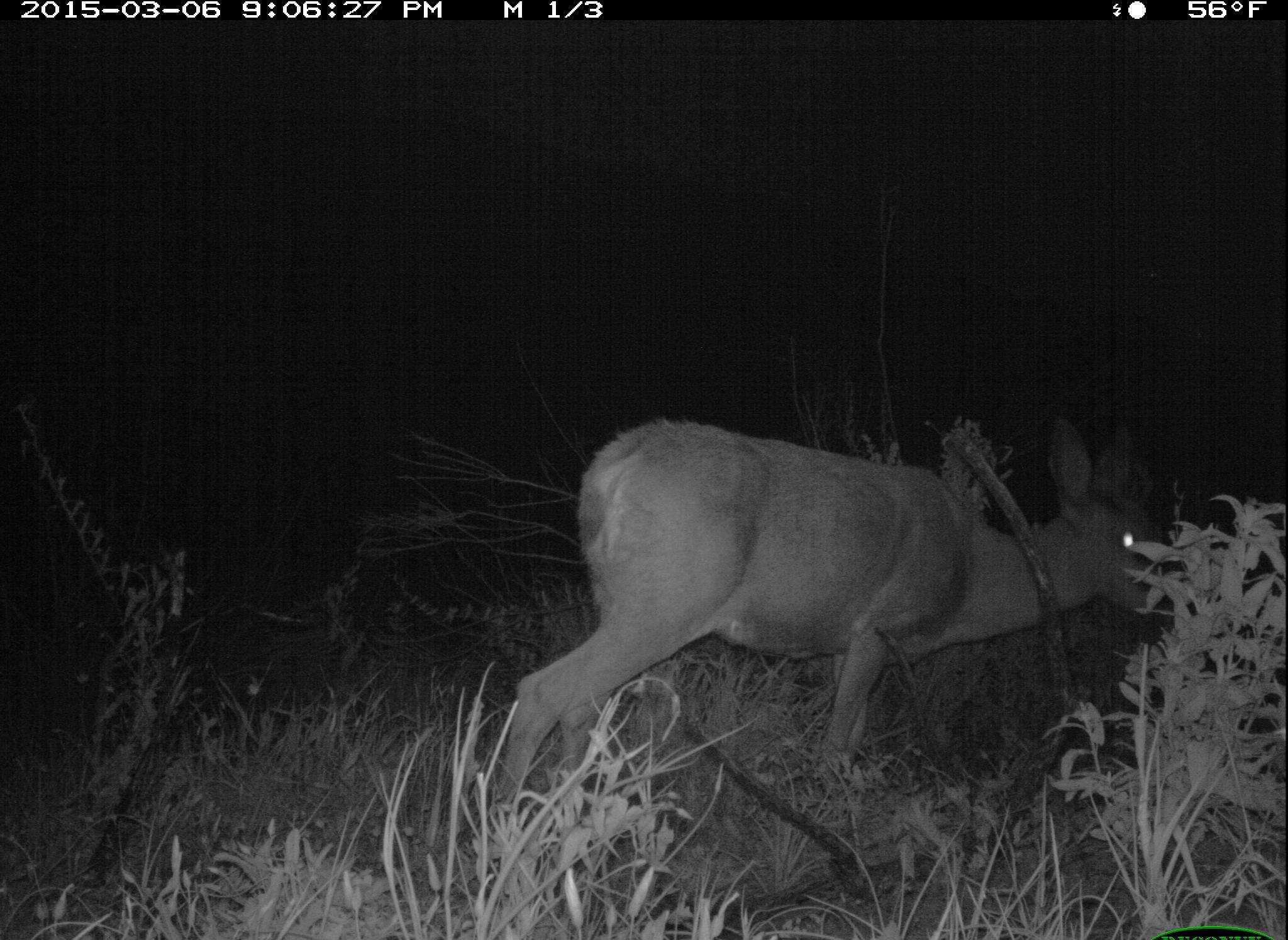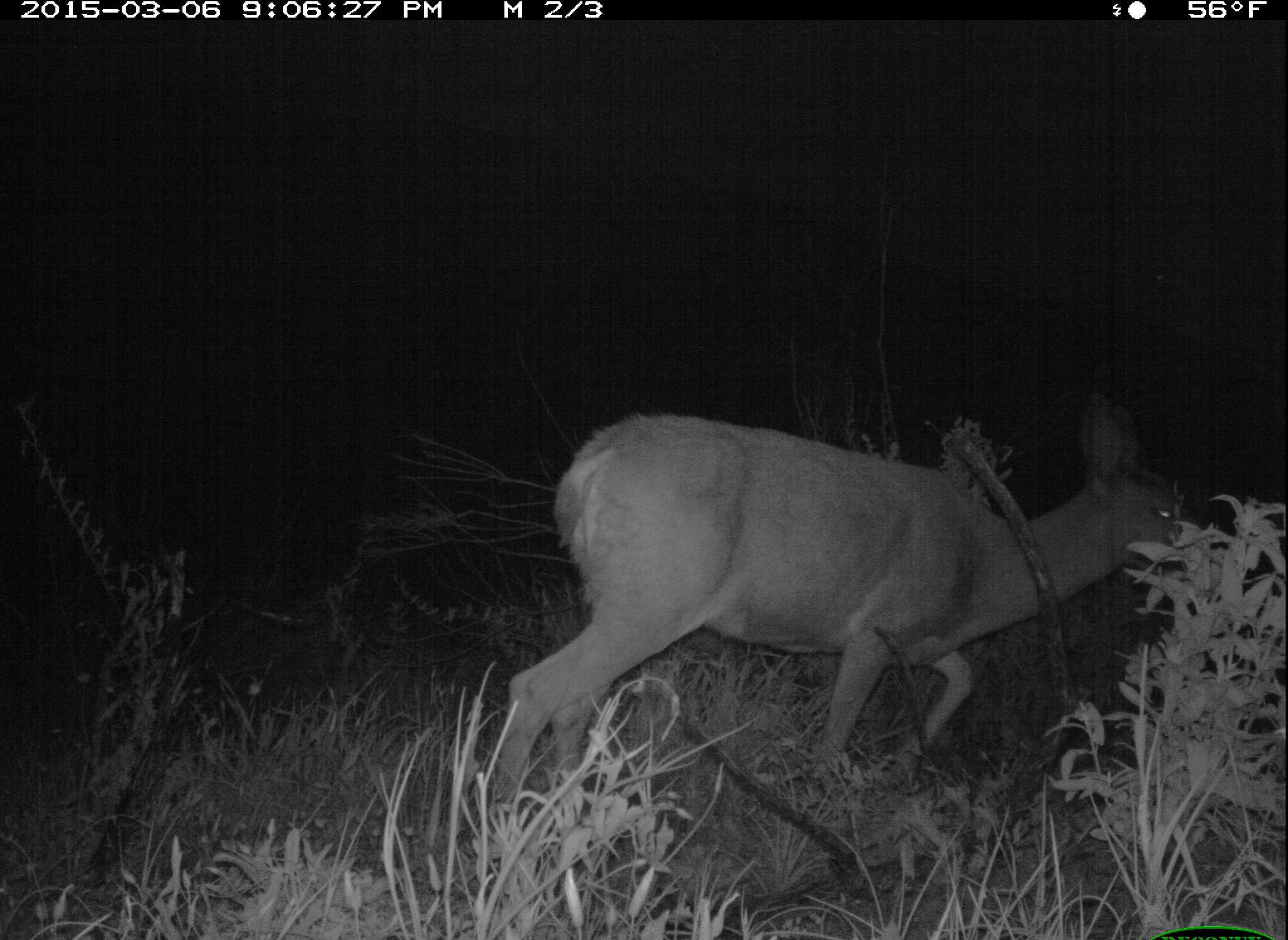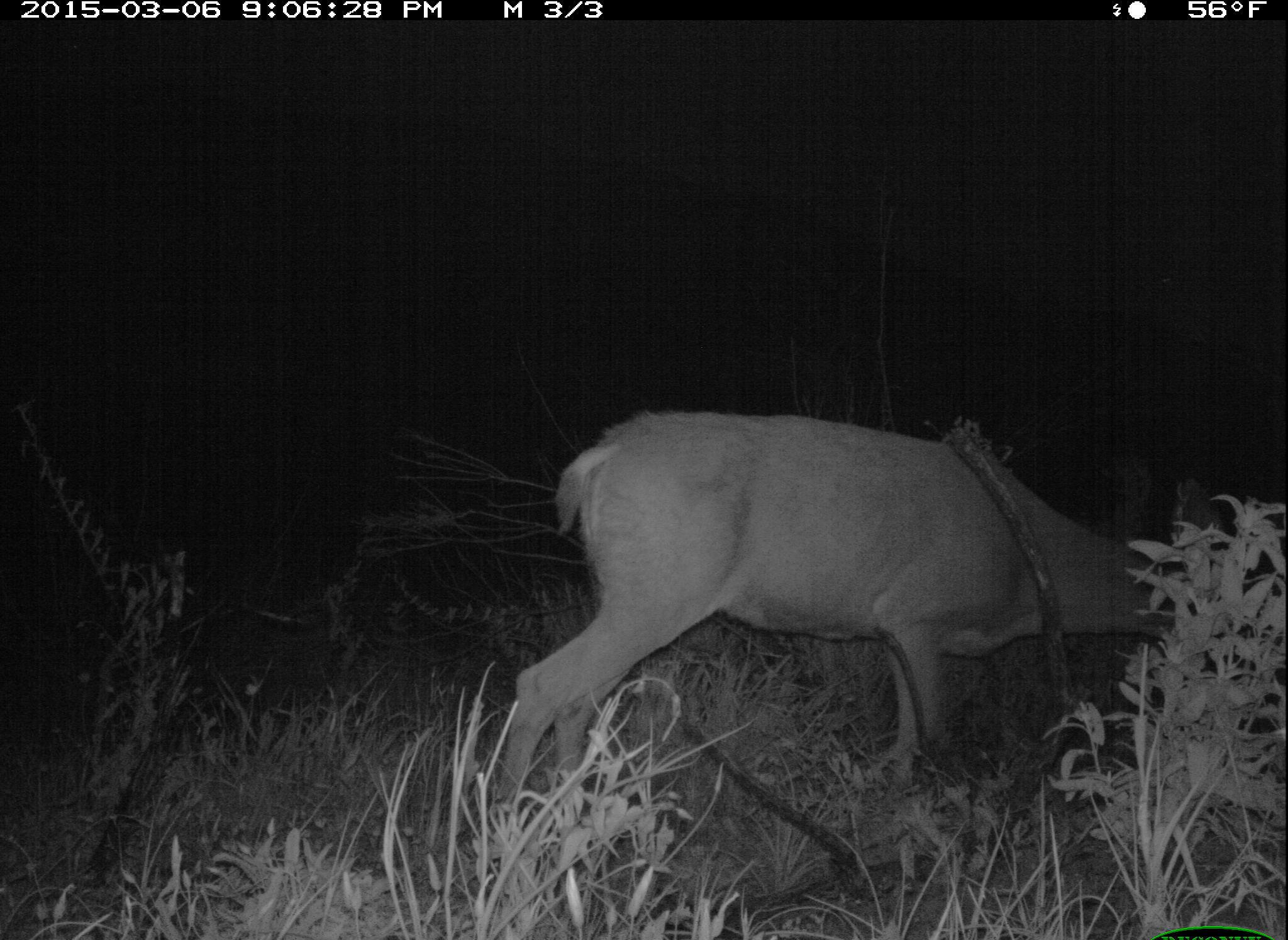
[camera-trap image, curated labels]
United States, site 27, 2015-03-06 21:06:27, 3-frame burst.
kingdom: Animalia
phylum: Chordata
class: Mammalia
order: Artiodactyla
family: Cervidae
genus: Odocoileus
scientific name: Odocoileus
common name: deer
Deer (Odocoileus).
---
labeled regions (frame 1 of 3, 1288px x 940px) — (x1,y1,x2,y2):
deer: (492,421,1178,838)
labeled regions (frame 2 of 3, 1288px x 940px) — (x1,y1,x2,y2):
deer: (481,411,1216,863)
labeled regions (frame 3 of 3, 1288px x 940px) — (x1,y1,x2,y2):
deer: (494,413,1224,813)